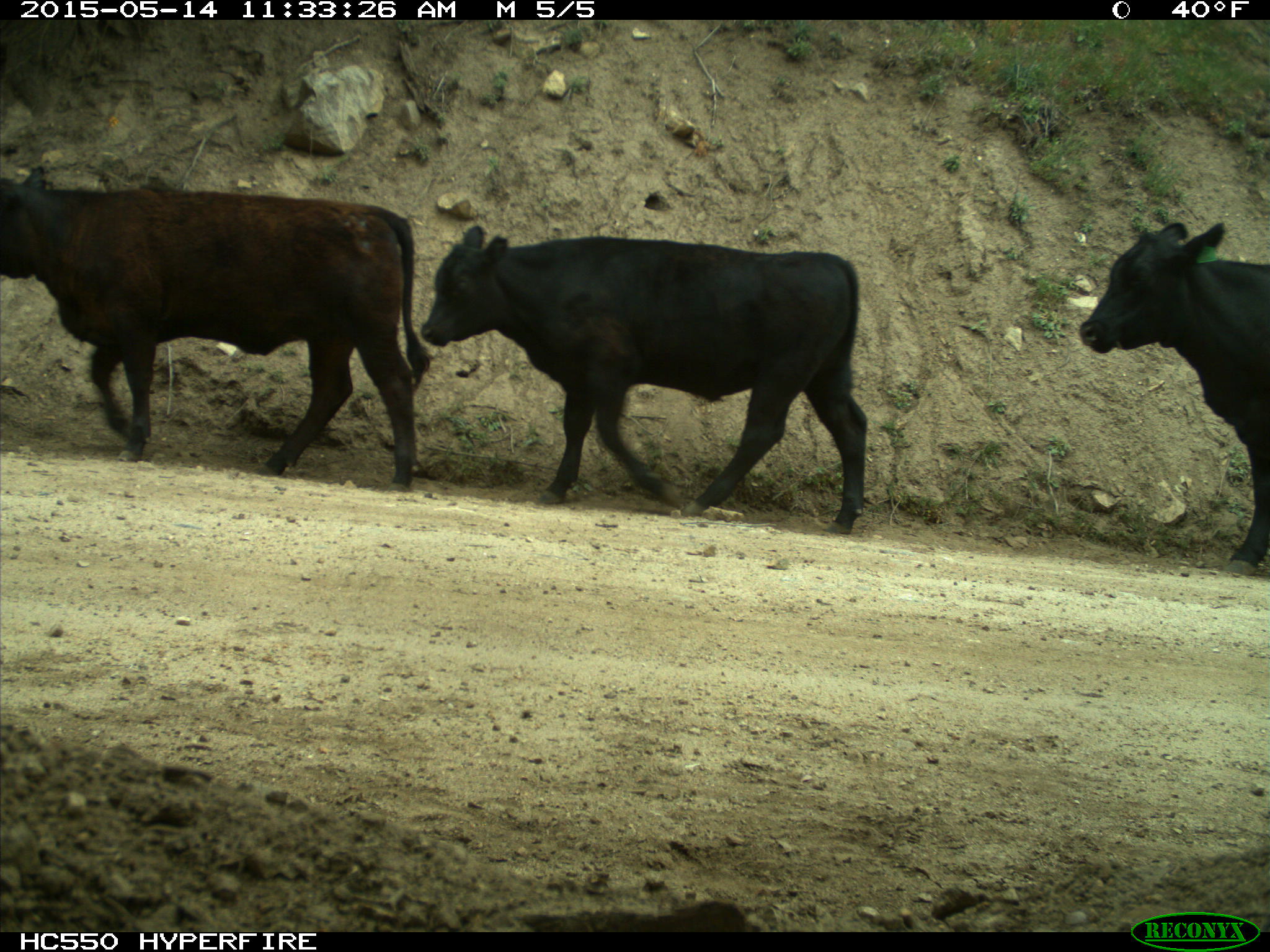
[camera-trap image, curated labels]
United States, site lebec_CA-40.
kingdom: Animalia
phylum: Chordata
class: Mammalia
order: Artiodactyla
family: Bovidae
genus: Bos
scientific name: Bos taurus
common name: domestic cow